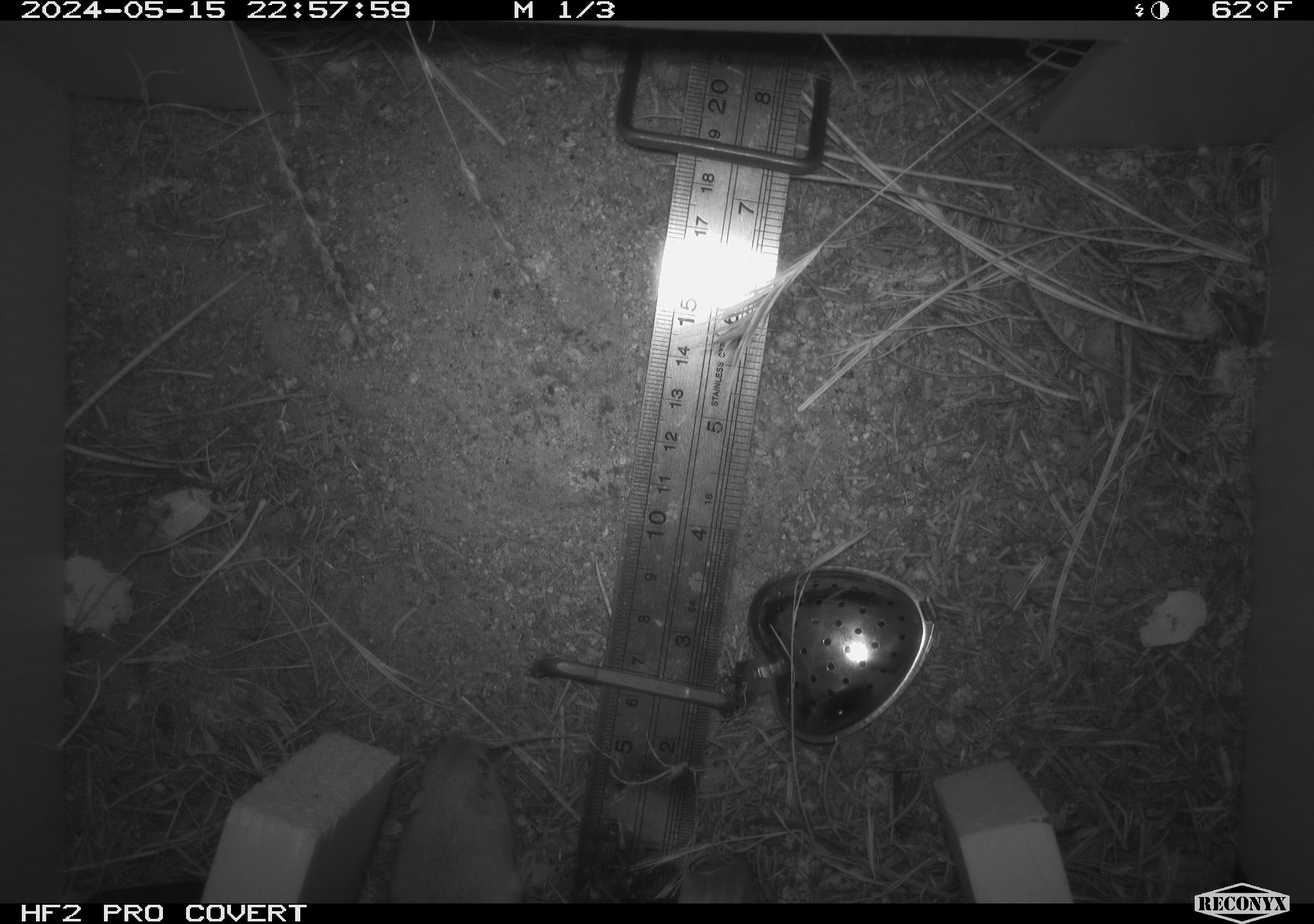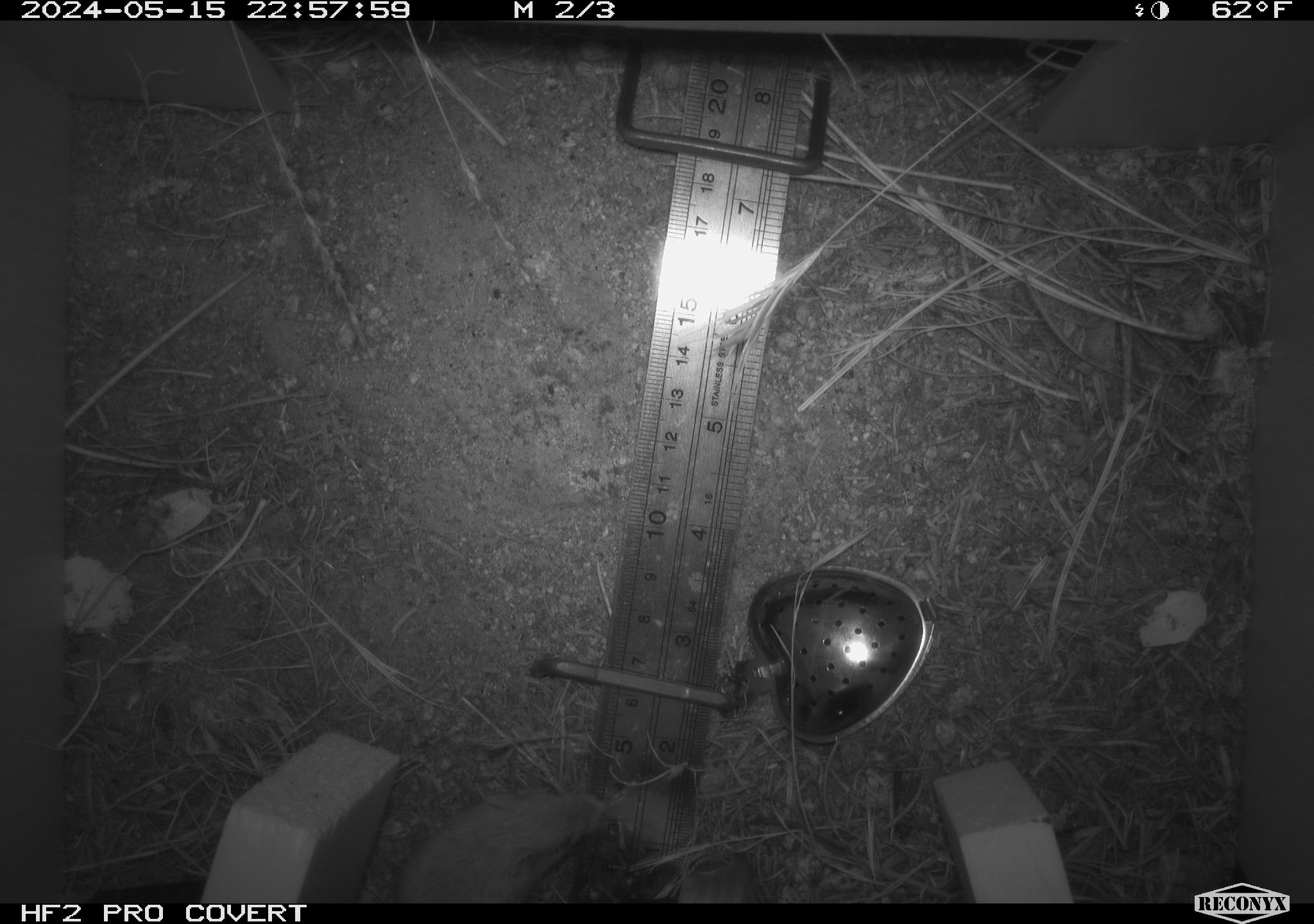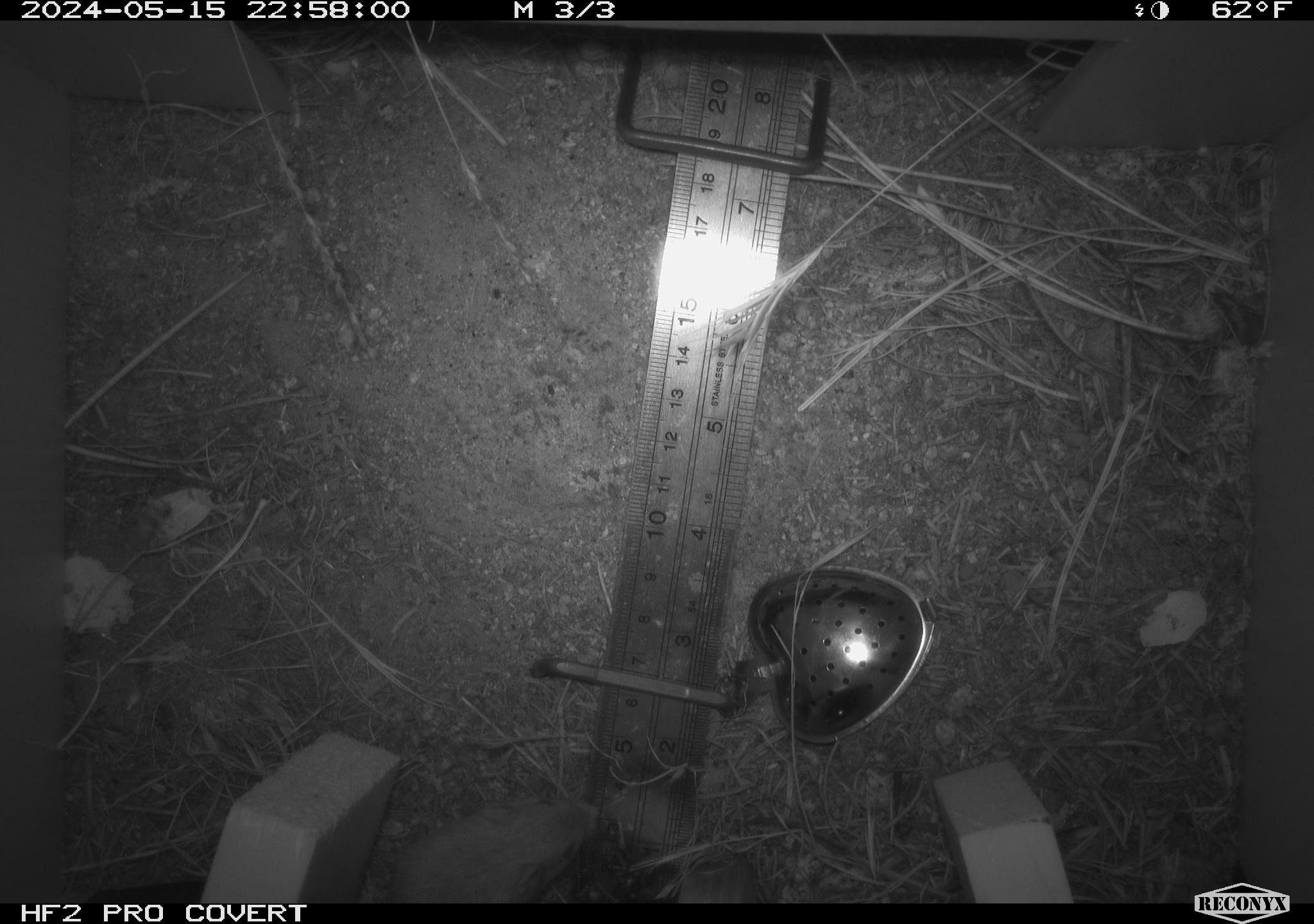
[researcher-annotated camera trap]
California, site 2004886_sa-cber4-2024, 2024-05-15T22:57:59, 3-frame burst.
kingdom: Animalia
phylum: Chordata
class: Mammalia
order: Rodentia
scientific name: Rodentia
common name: mouse species